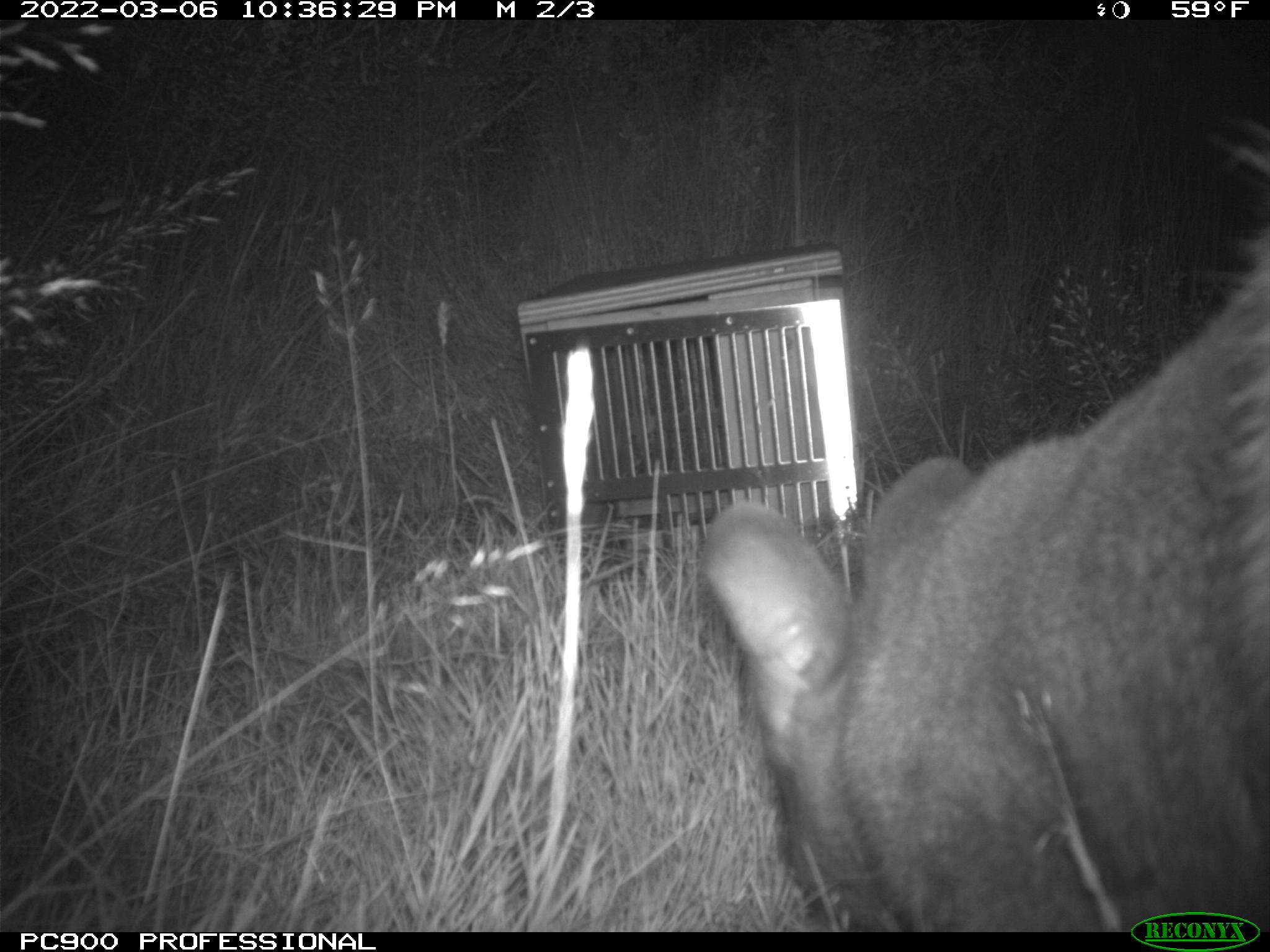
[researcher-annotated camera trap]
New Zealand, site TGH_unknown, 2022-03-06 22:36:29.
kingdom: Animalia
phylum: Chordata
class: Mammalia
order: Diprotodontia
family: Macropodidae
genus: Notamacropus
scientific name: Notamacropus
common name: wallaby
Wallaby (Notamacropus).